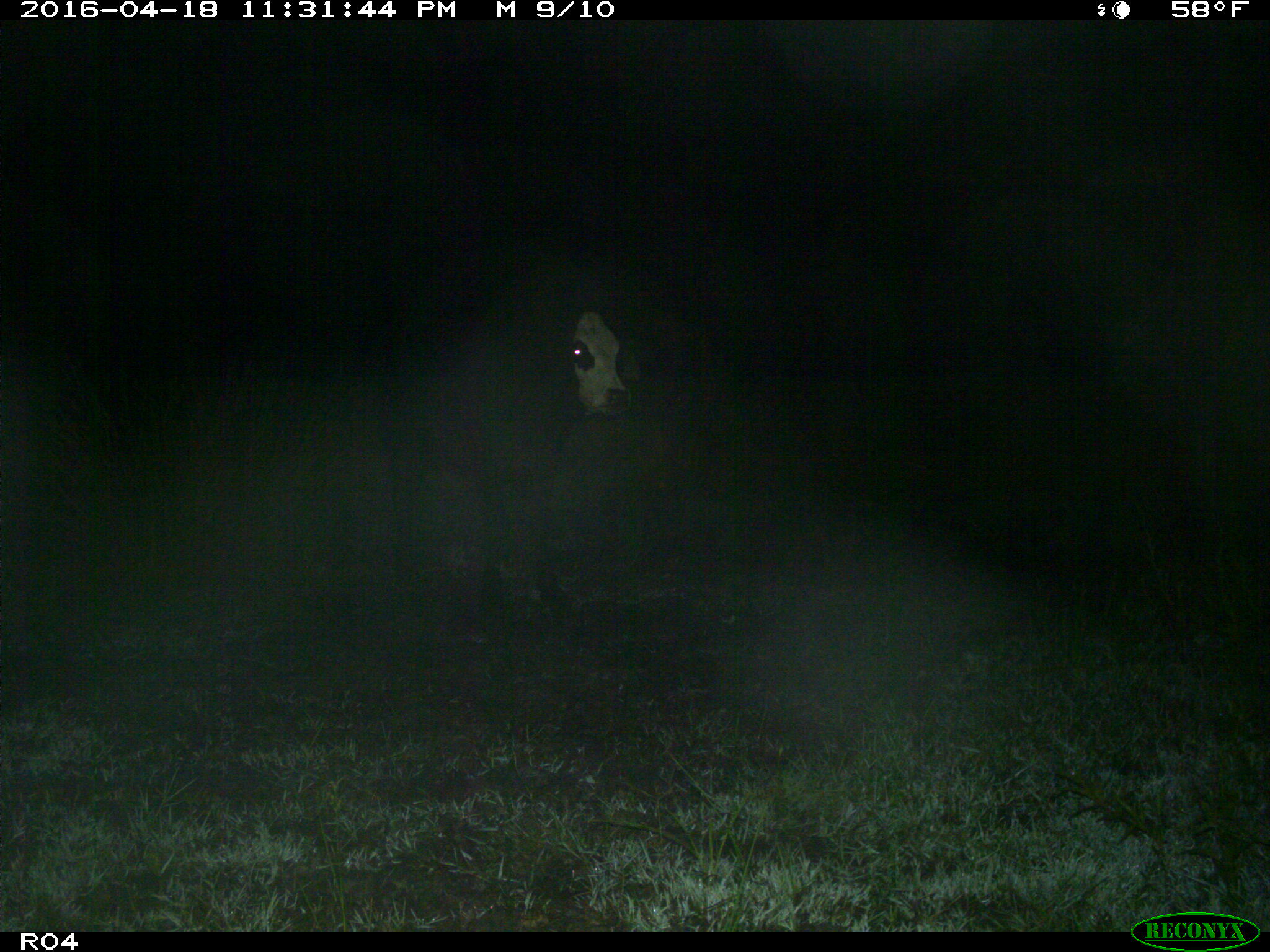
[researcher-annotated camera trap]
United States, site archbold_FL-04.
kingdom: Animalia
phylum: Chordata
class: Mammalia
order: Artiodactyla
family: Bovidae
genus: Bos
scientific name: Bos taurus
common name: domestic cow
Bos taurus (domestic cow).